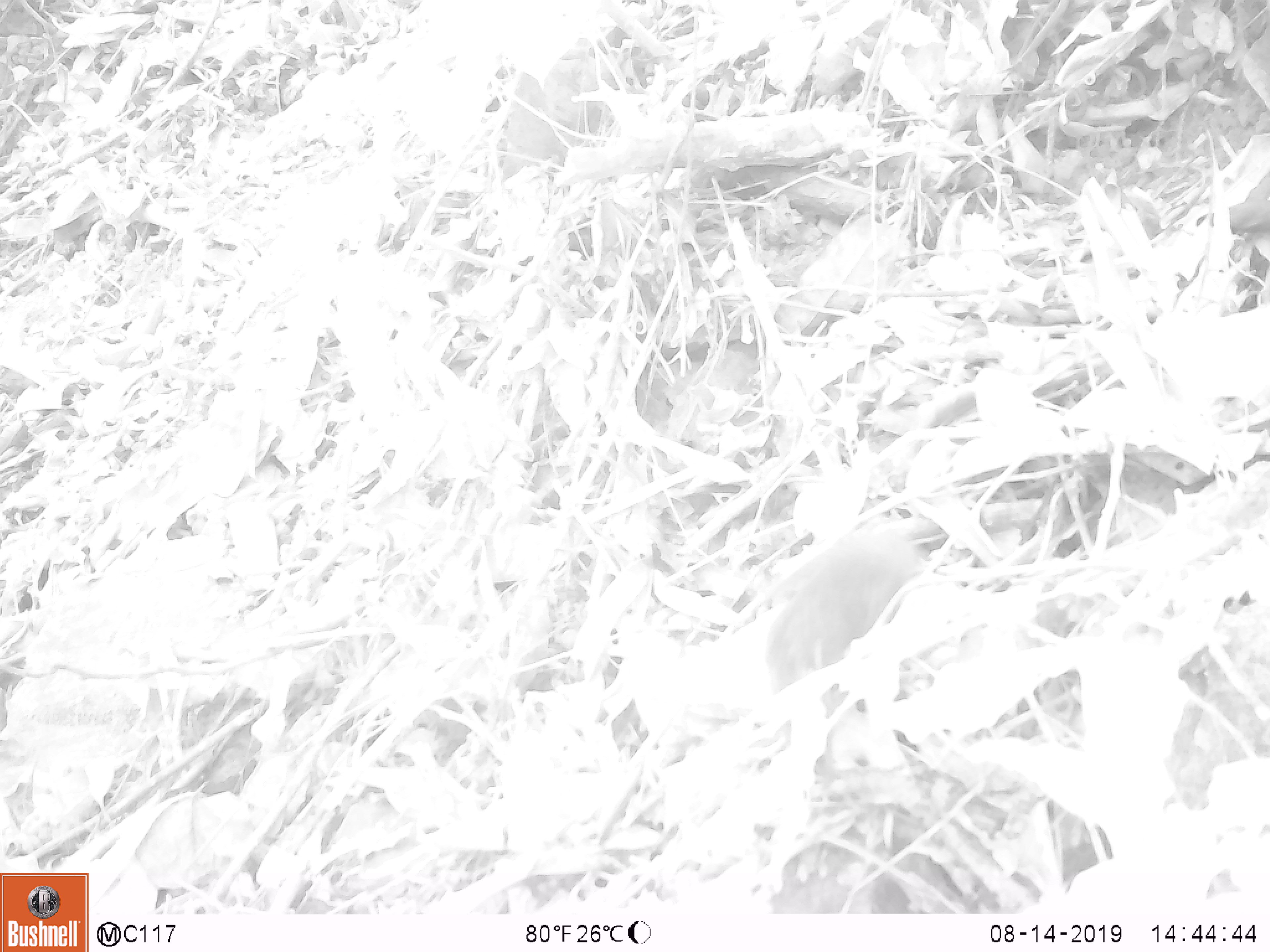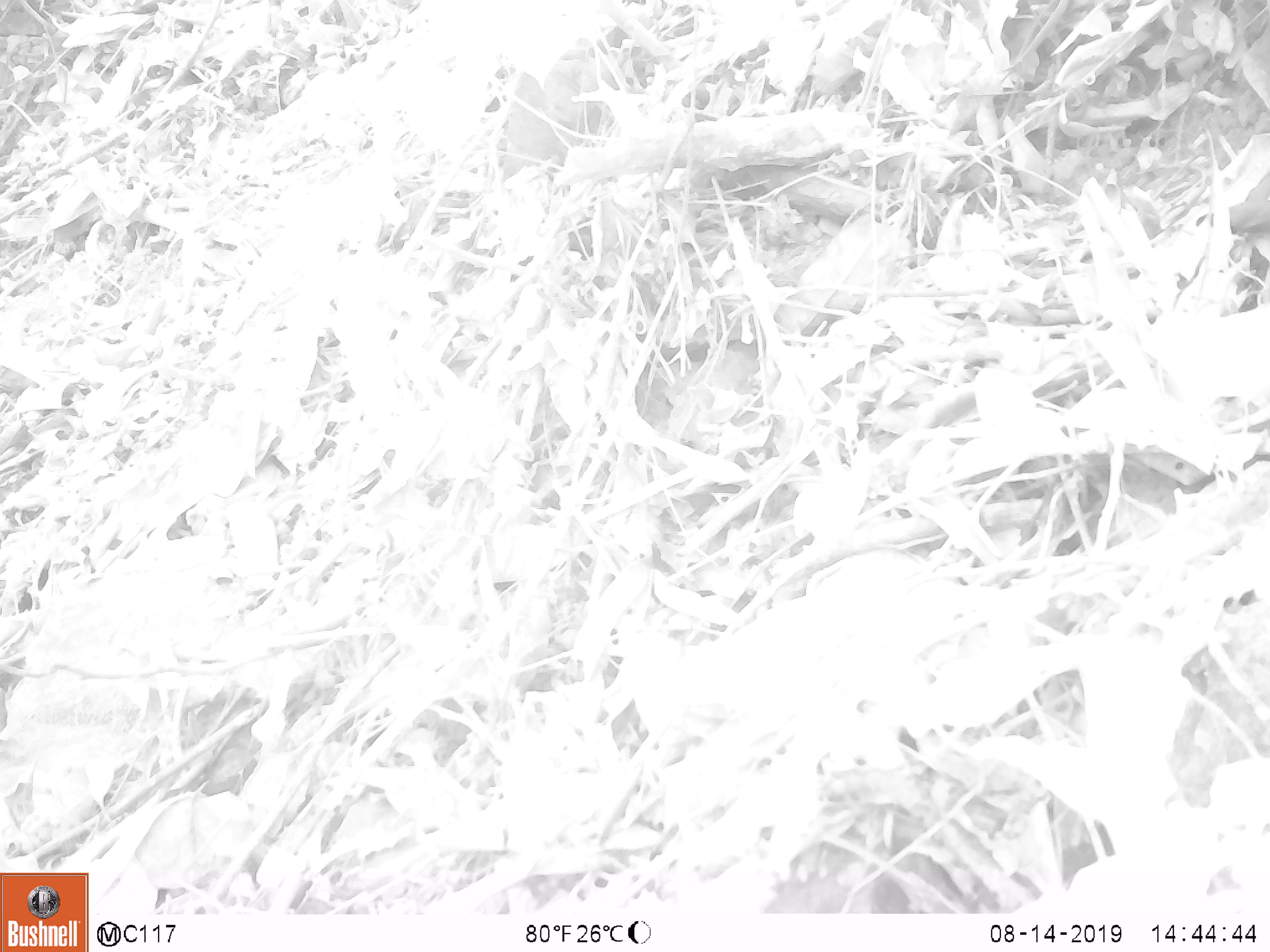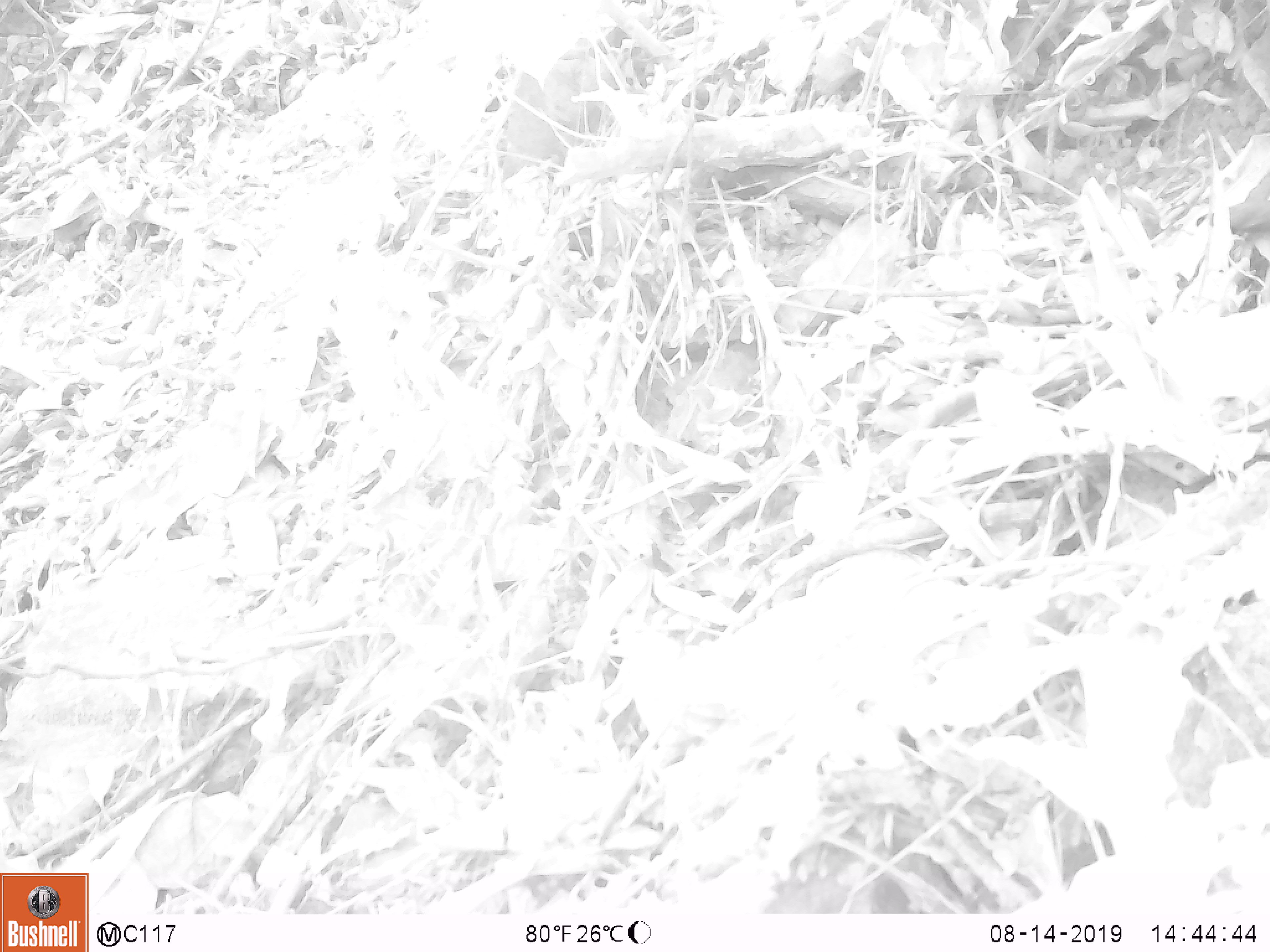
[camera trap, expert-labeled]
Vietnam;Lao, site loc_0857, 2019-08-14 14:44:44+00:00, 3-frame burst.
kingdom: Animalia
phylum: Chordata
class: Mammalia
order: Scandentia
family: Tupaiidae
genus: Tupaia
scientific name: Tupaia belangeri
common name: northern treeshrew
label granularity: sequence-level